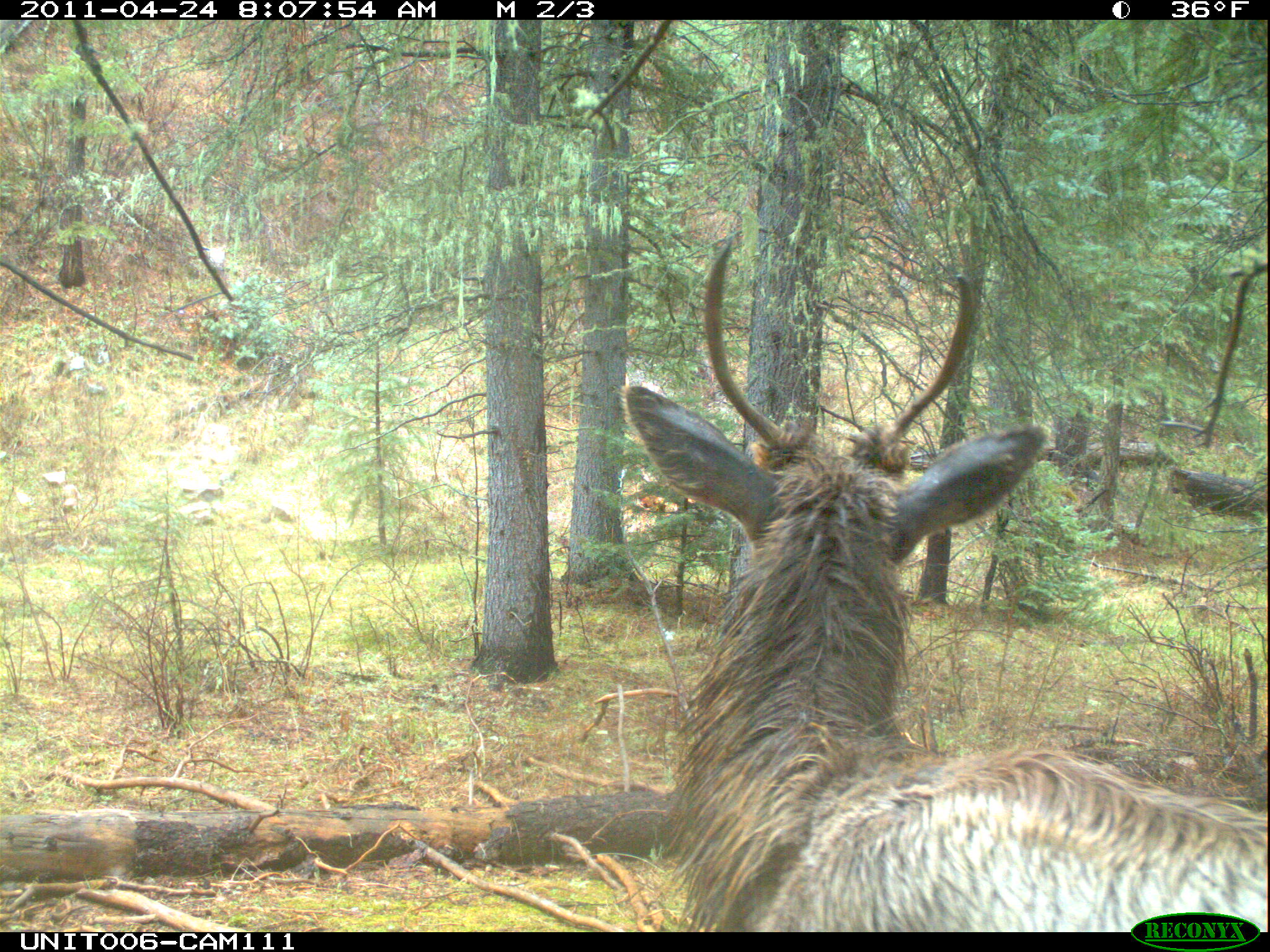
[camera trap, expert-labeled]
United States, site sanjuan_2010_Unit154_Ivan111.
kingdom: Animalia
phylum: Chordata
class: Mammalia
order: Artiodactyla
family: Cervidae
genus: Cervus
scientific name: Cervus elaphus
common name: red deer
Cervus elaphus (red deer).